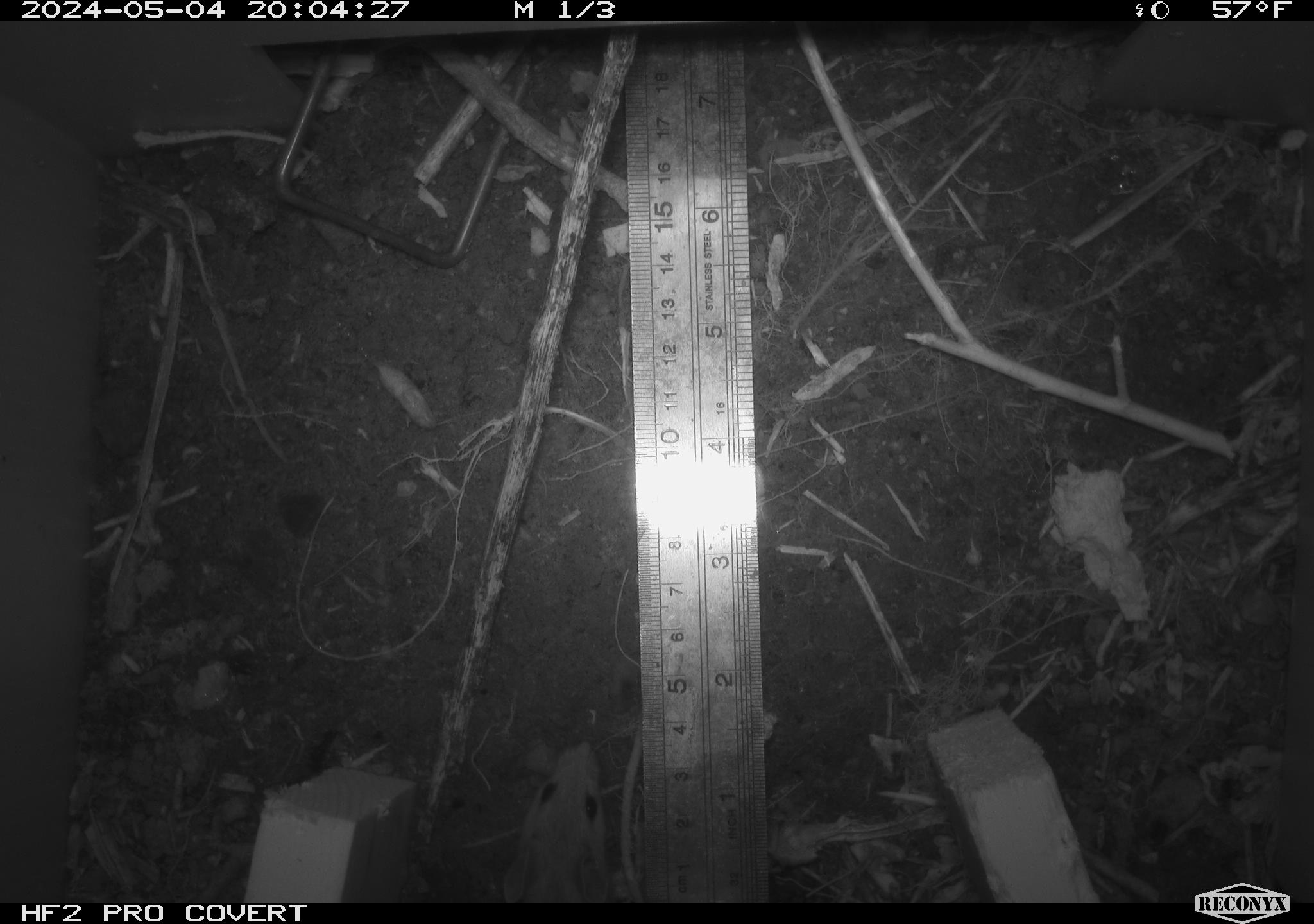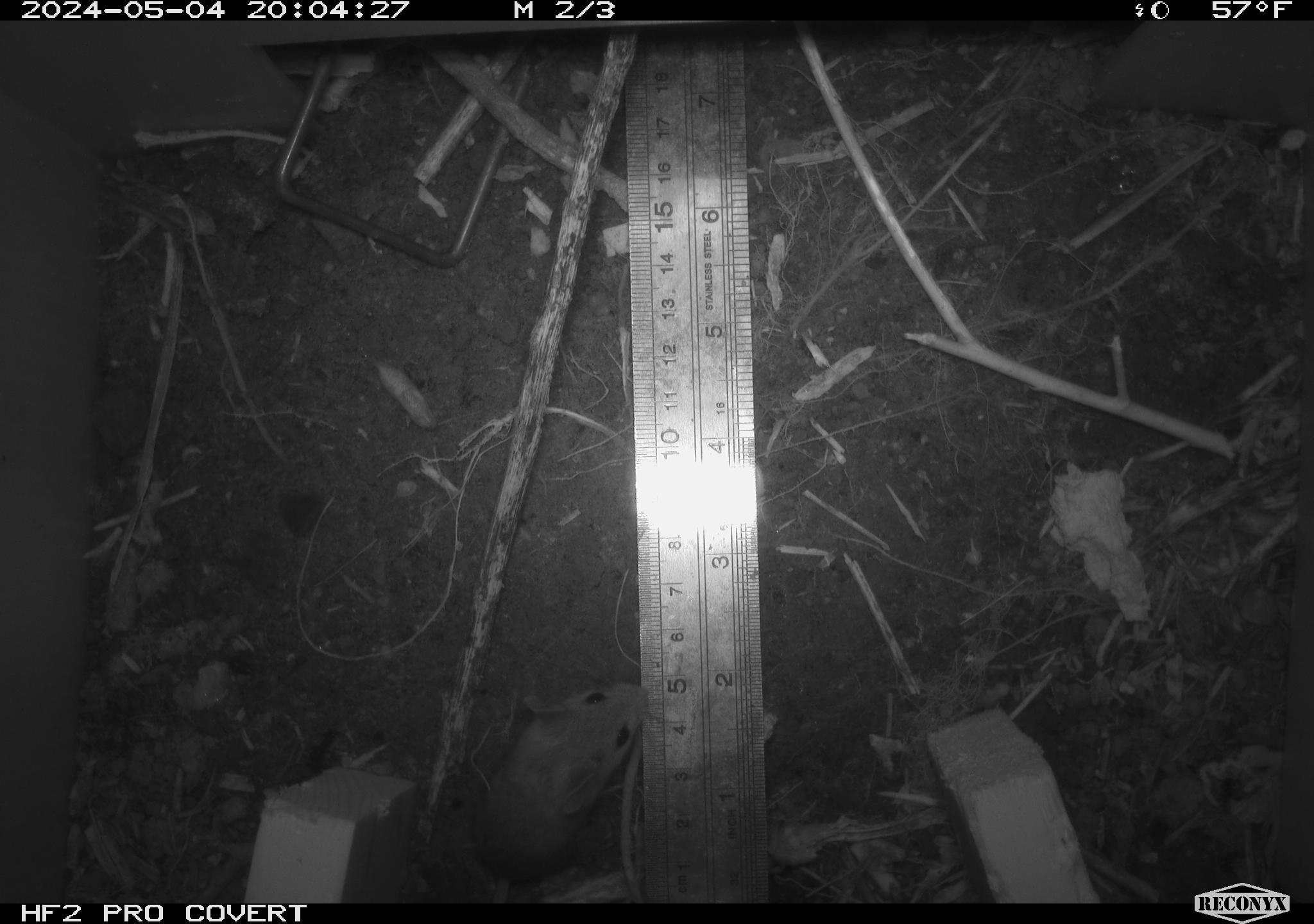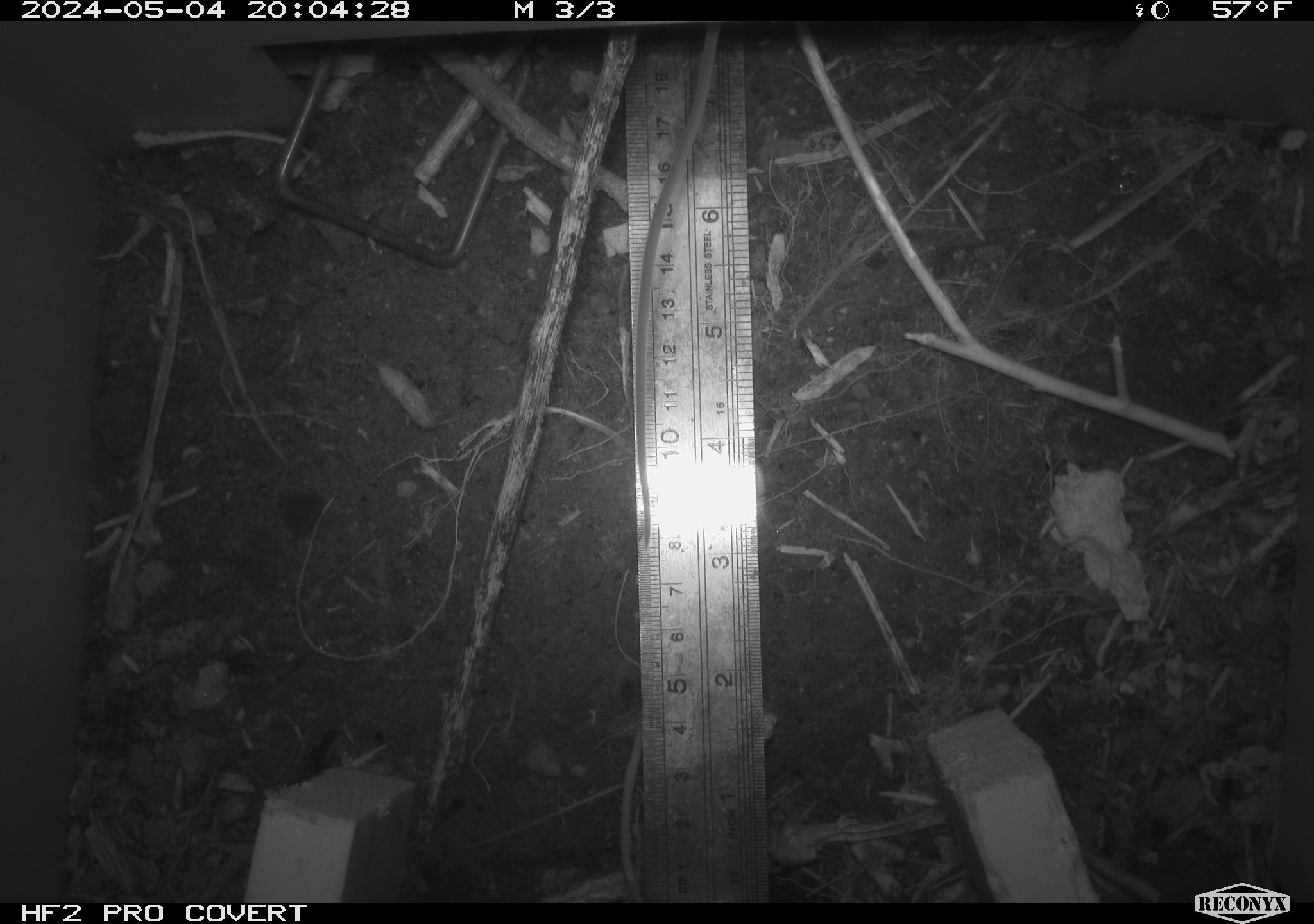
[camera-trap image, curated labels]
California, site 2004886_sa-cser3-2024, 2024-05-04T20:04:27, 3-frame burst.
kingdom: Animalia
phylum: Chordata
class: Mammalia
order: Rodentia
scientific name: Rodentia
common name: rodent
Rodent (Rodentia).